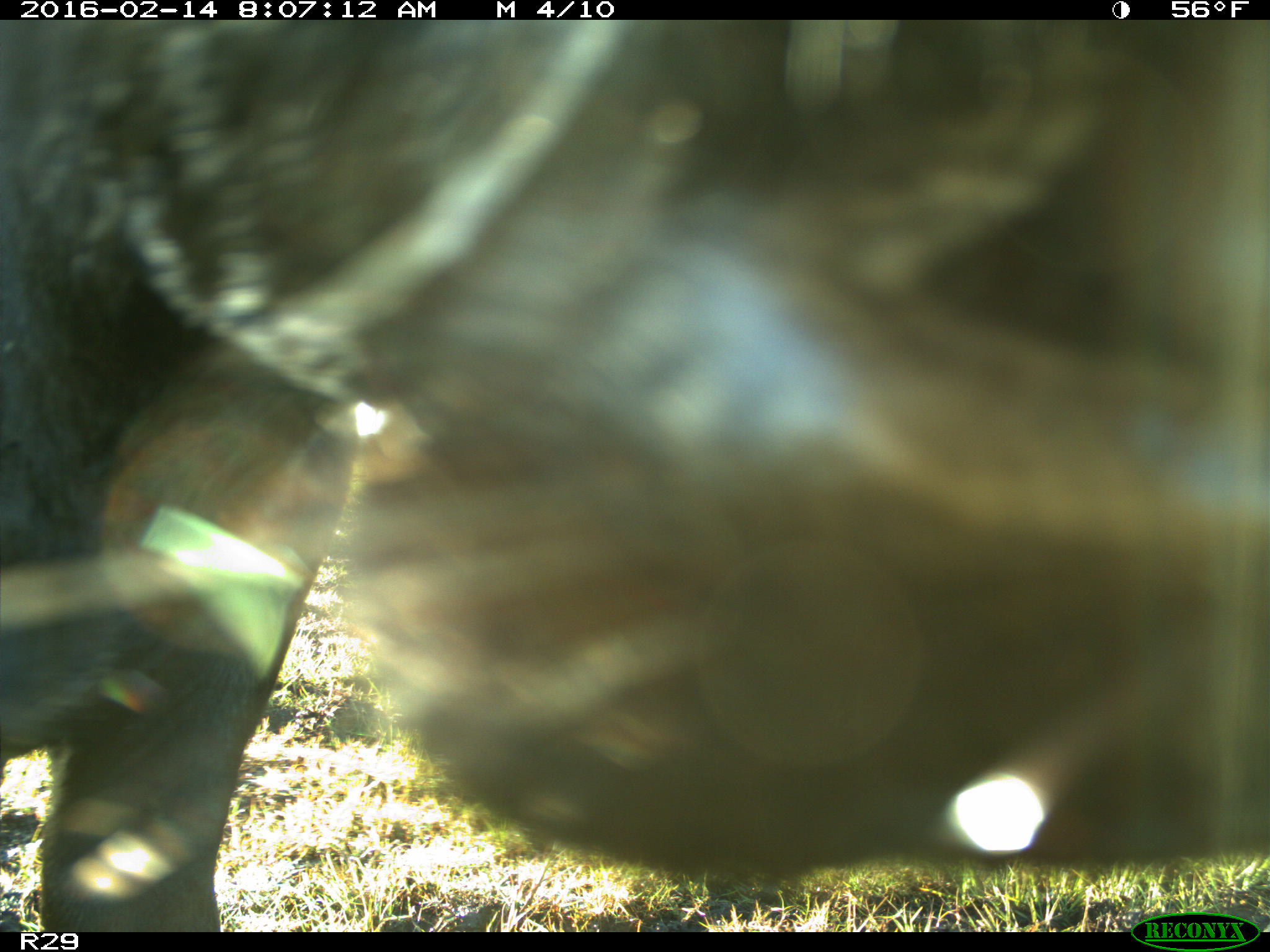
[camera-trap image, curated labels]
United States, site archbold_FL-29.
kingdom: Animalia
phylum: Chordata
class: Mammalia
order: Artiodactyla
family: Bovidae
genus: Bos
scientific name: Bos taurus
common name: domestic cow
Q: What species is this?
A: Bos taurus (domestic cow).